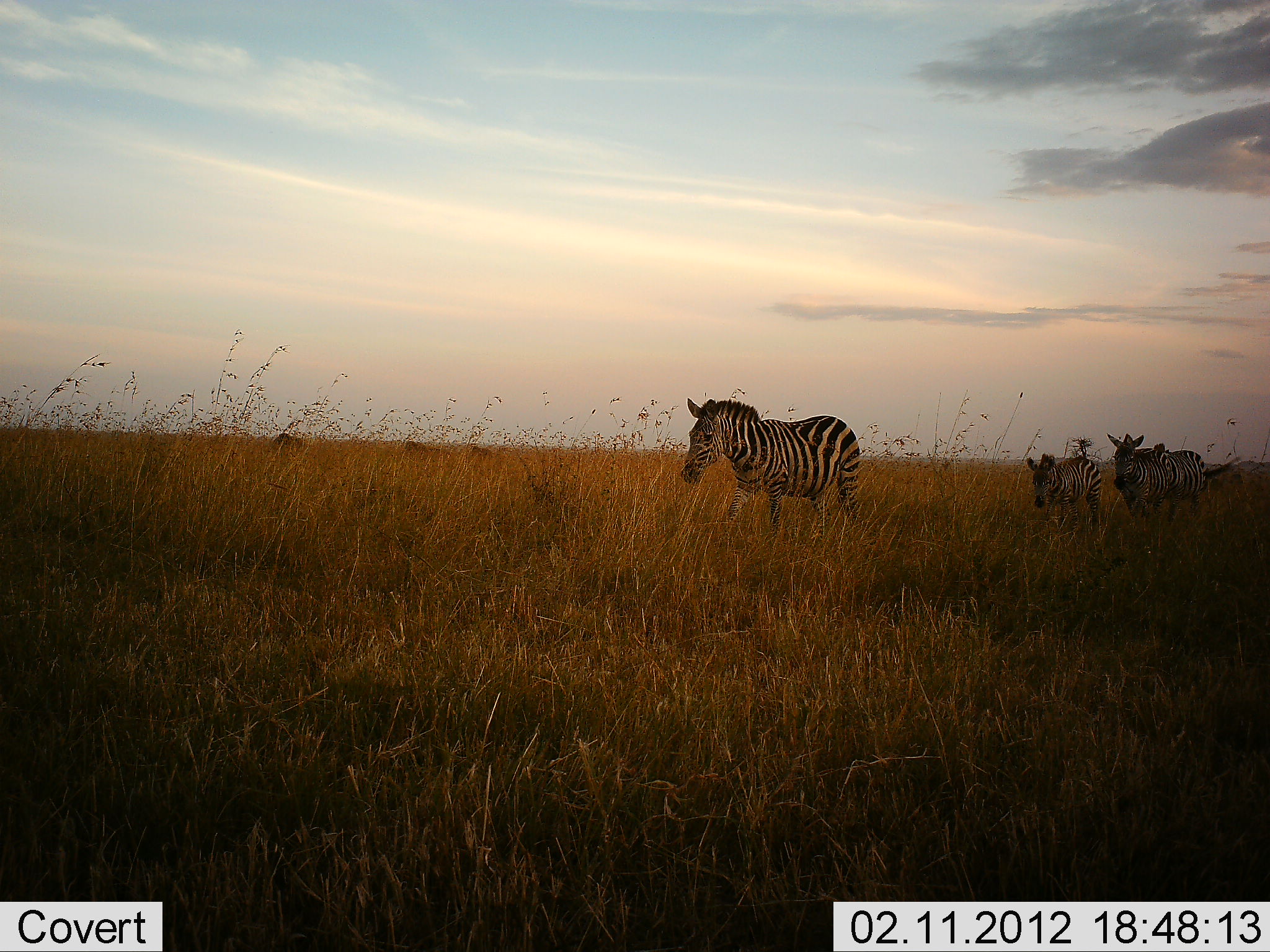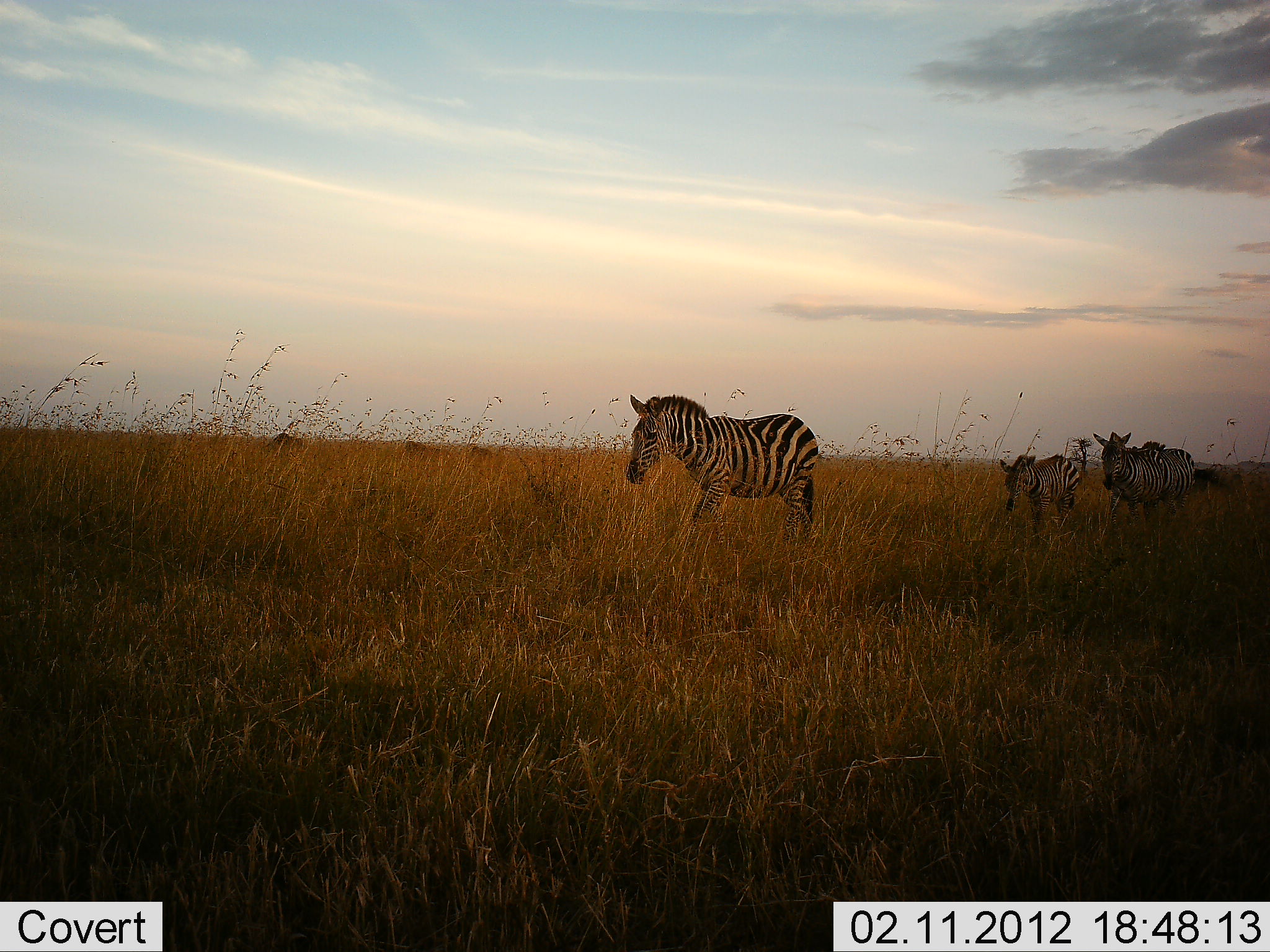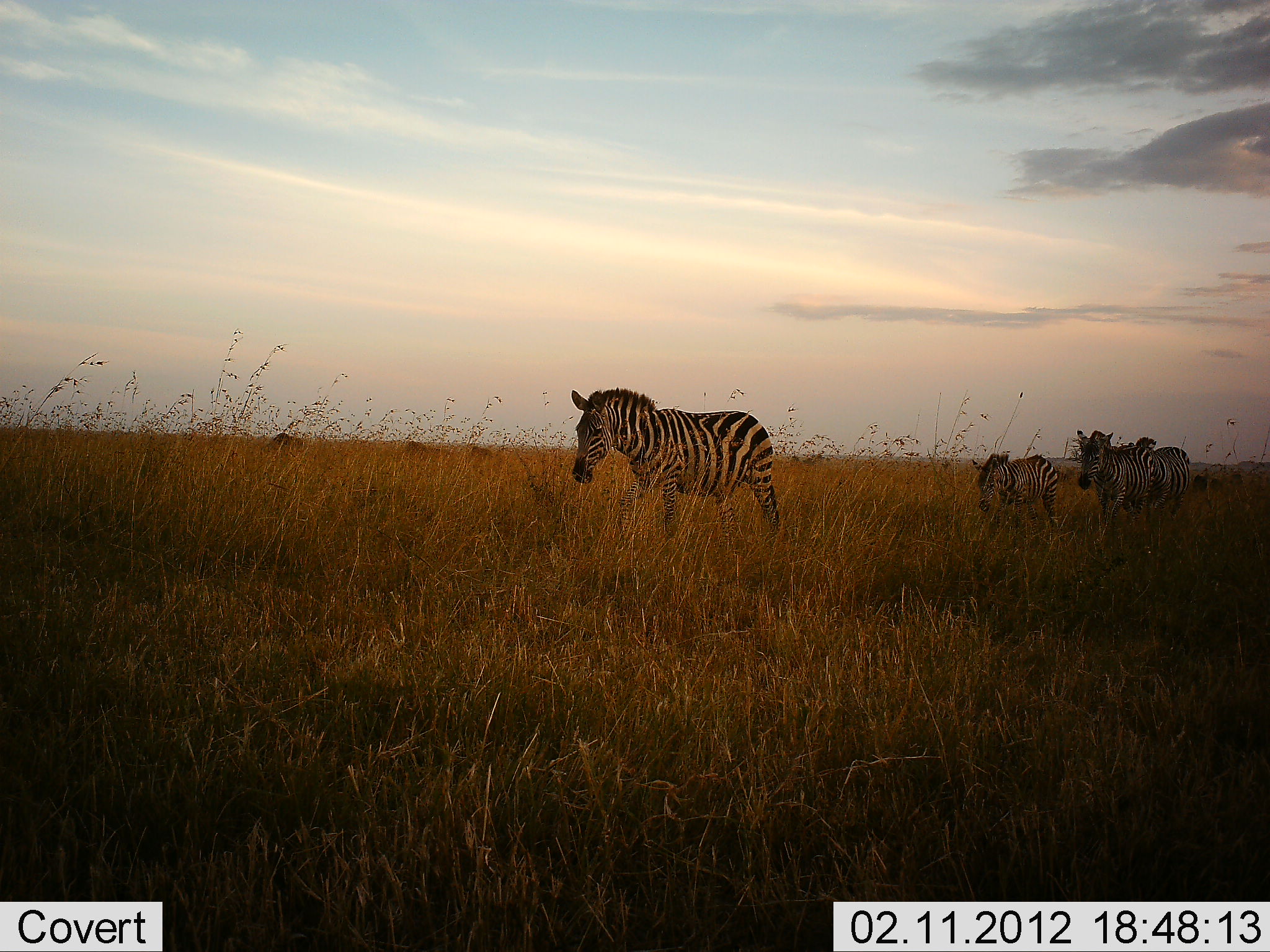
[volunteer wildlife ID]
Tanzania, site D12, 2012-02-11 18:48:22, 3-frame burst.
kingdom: Animalia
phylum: Chordata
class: Mammalia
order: Perissodactyla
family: Equidae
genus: Equus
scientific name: Equus quagga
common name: plains zebra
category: zebra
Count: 4.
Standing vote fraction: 0%.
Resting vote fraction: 0%.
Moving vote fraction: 100%.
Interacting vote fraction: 0%.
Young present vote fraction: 44%.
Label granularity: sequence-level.